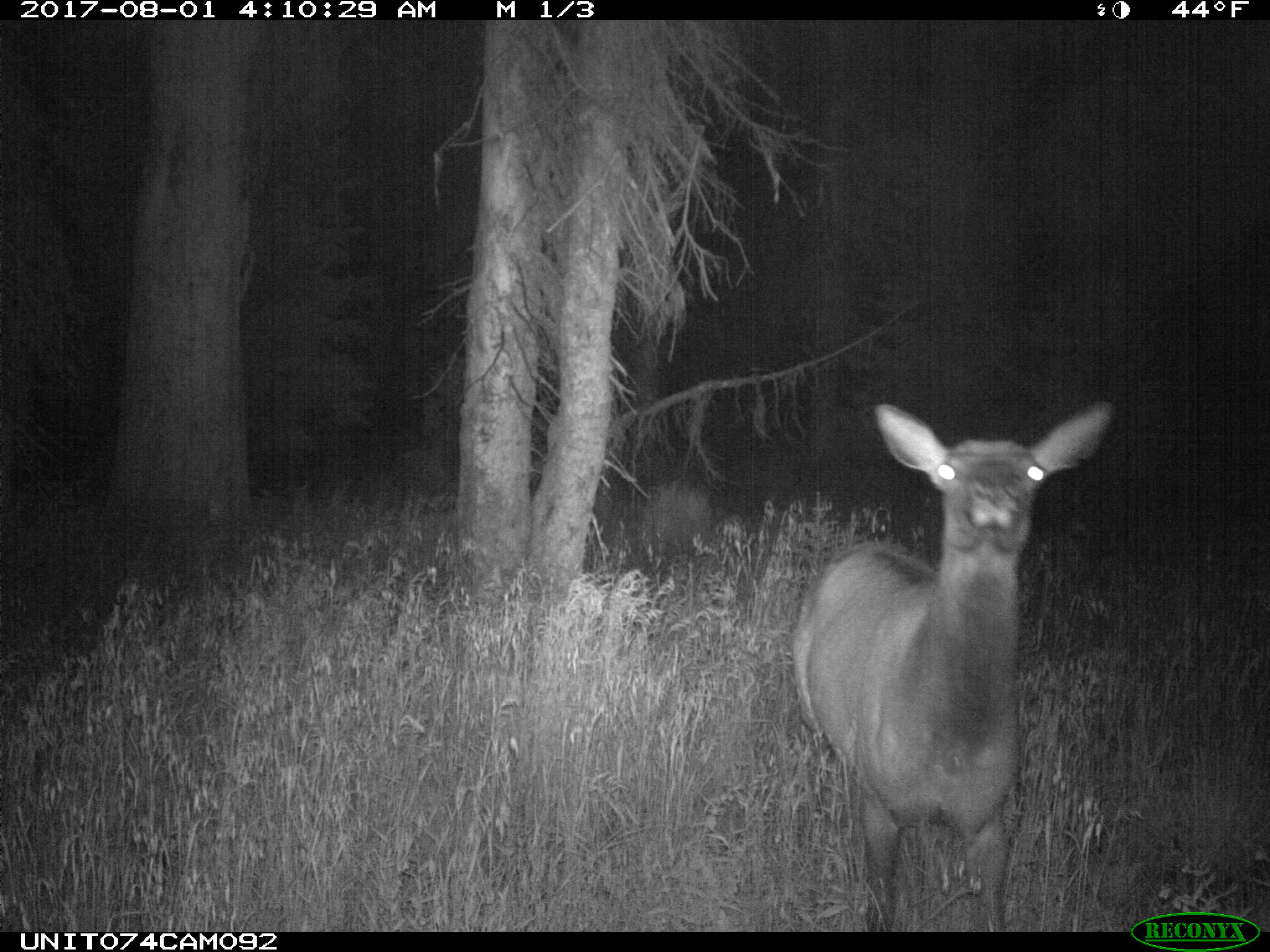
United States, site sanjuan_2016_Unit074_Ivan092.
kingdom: Animalia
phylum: Chordata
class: Mammalia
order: Artiodactyla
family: Cervidae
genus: Cervus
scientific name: Cervus elaphus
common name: red deer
Cervus elaphus (red deer).